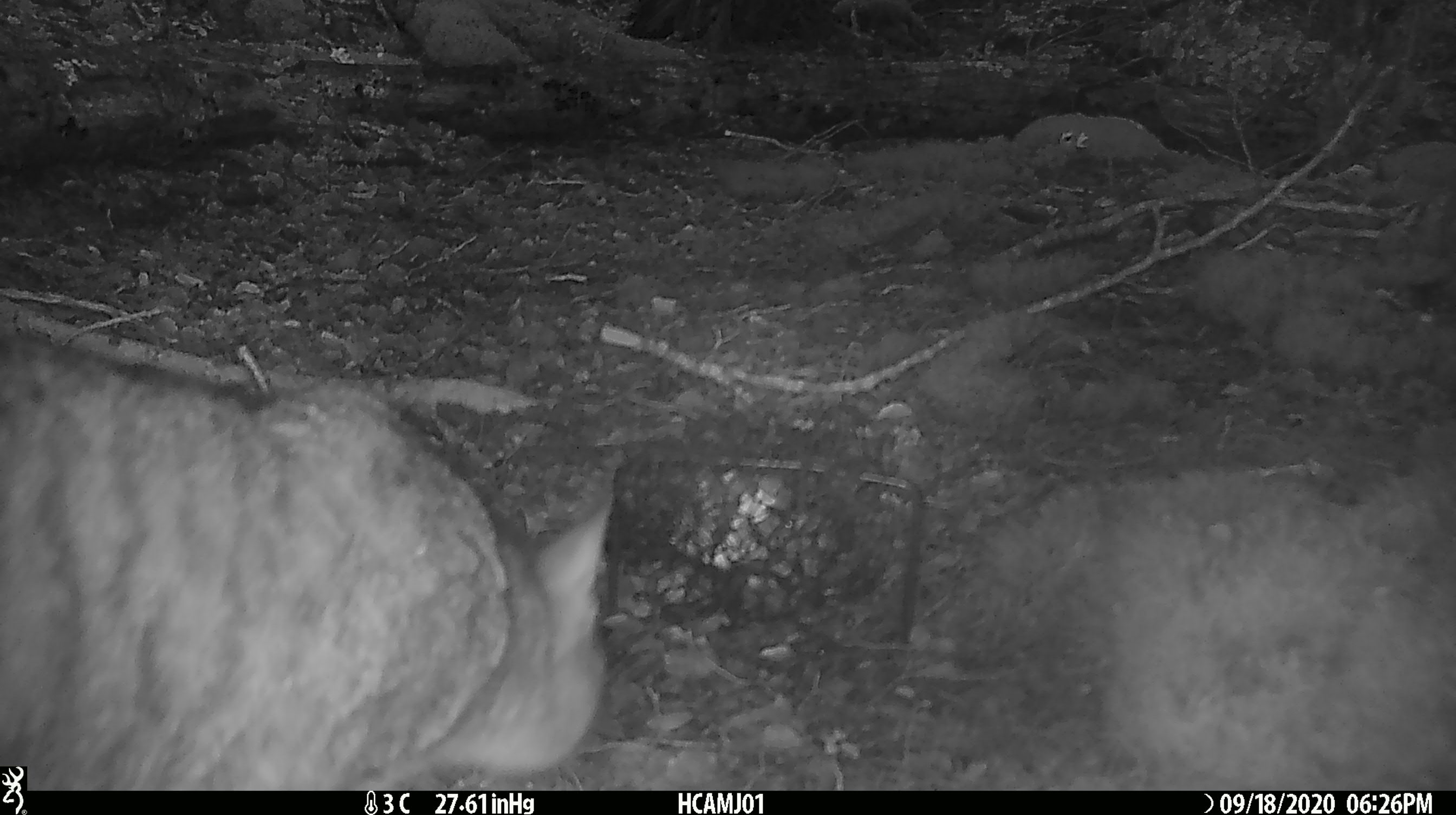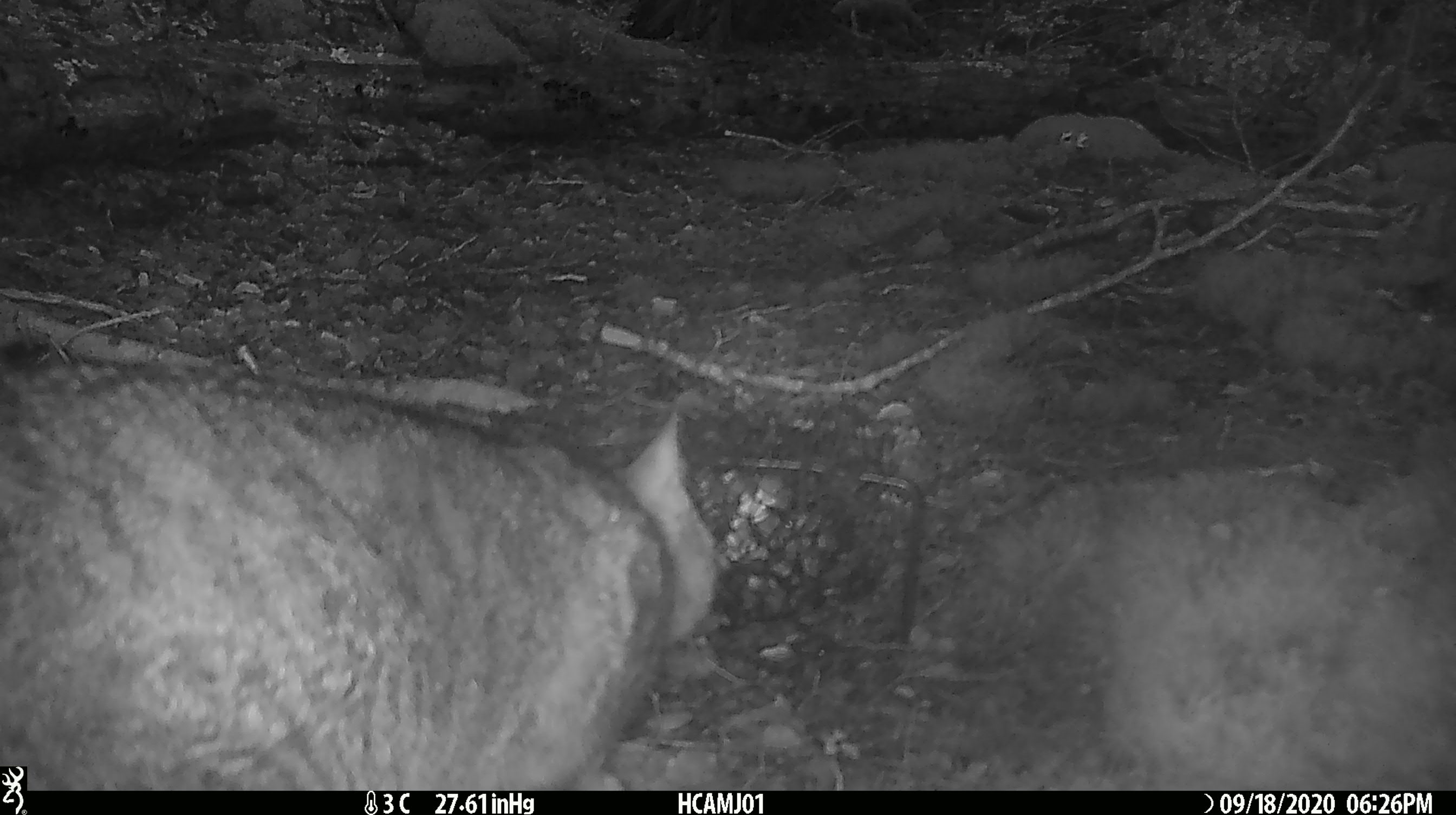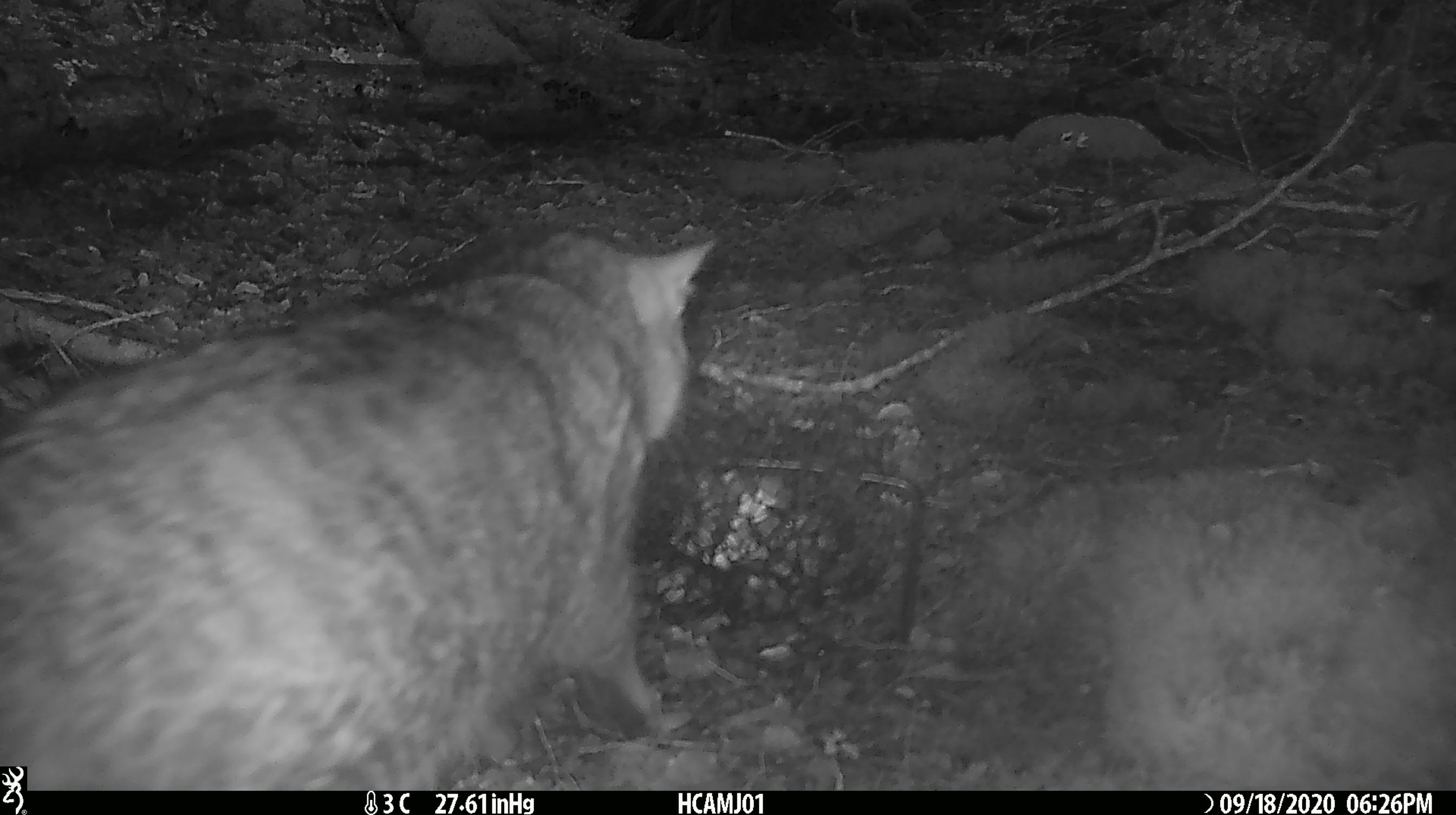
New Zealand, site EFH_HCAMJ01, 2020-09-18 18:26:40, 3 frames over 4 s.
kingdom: Animalia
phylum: Chordata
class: Mammalia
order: Carnivora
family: Felidae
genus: Felis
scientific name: Felis catus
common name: domestic cat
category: cat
Cat (domestic cat) (Felis catus).